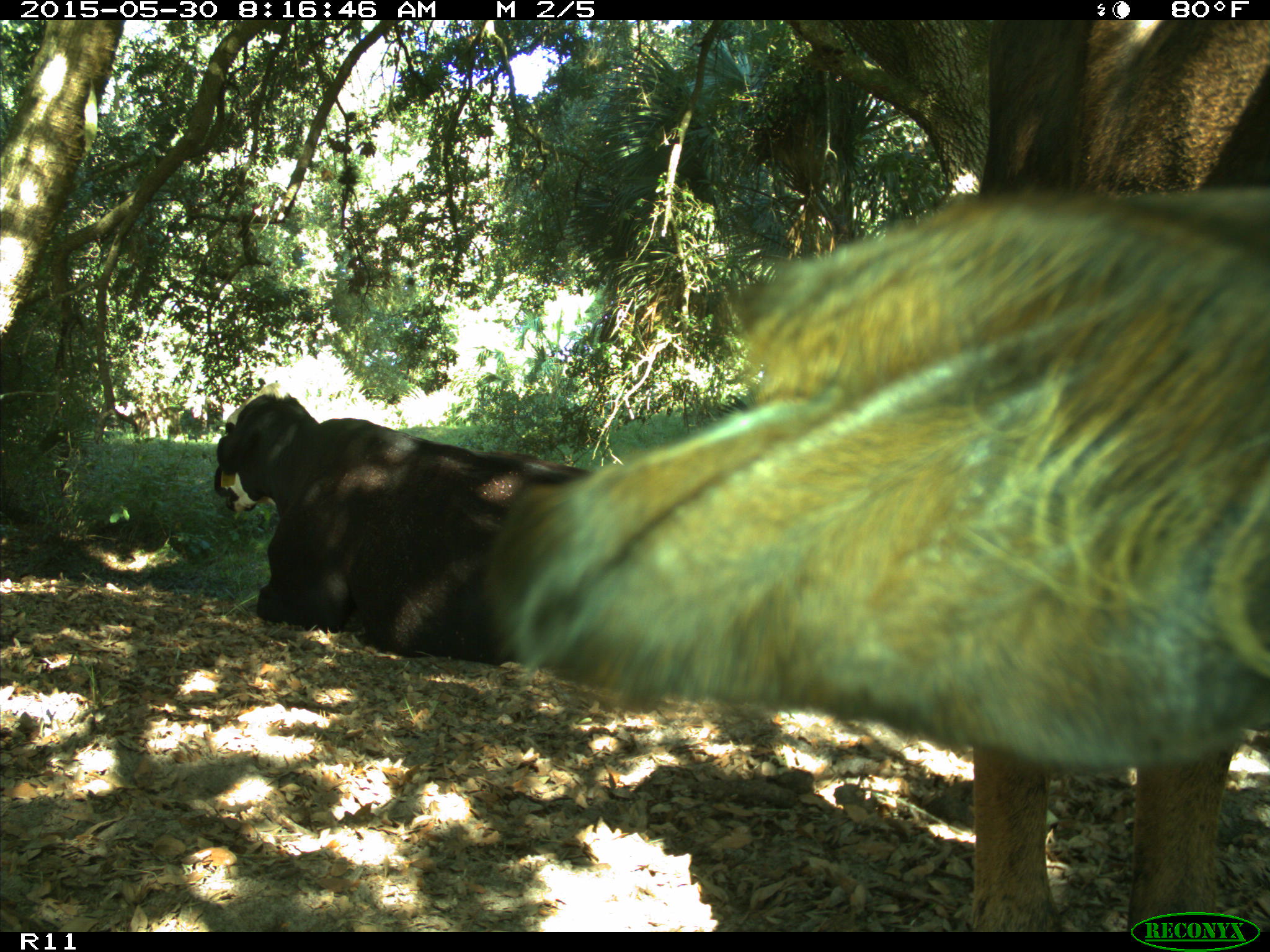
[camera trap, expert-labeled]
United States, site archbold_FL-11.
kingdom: Animalia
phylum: Chordata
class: Mammalia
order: Artiodactyla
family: Bovidae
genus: Bos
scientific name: Bos taurus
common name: domestic cow